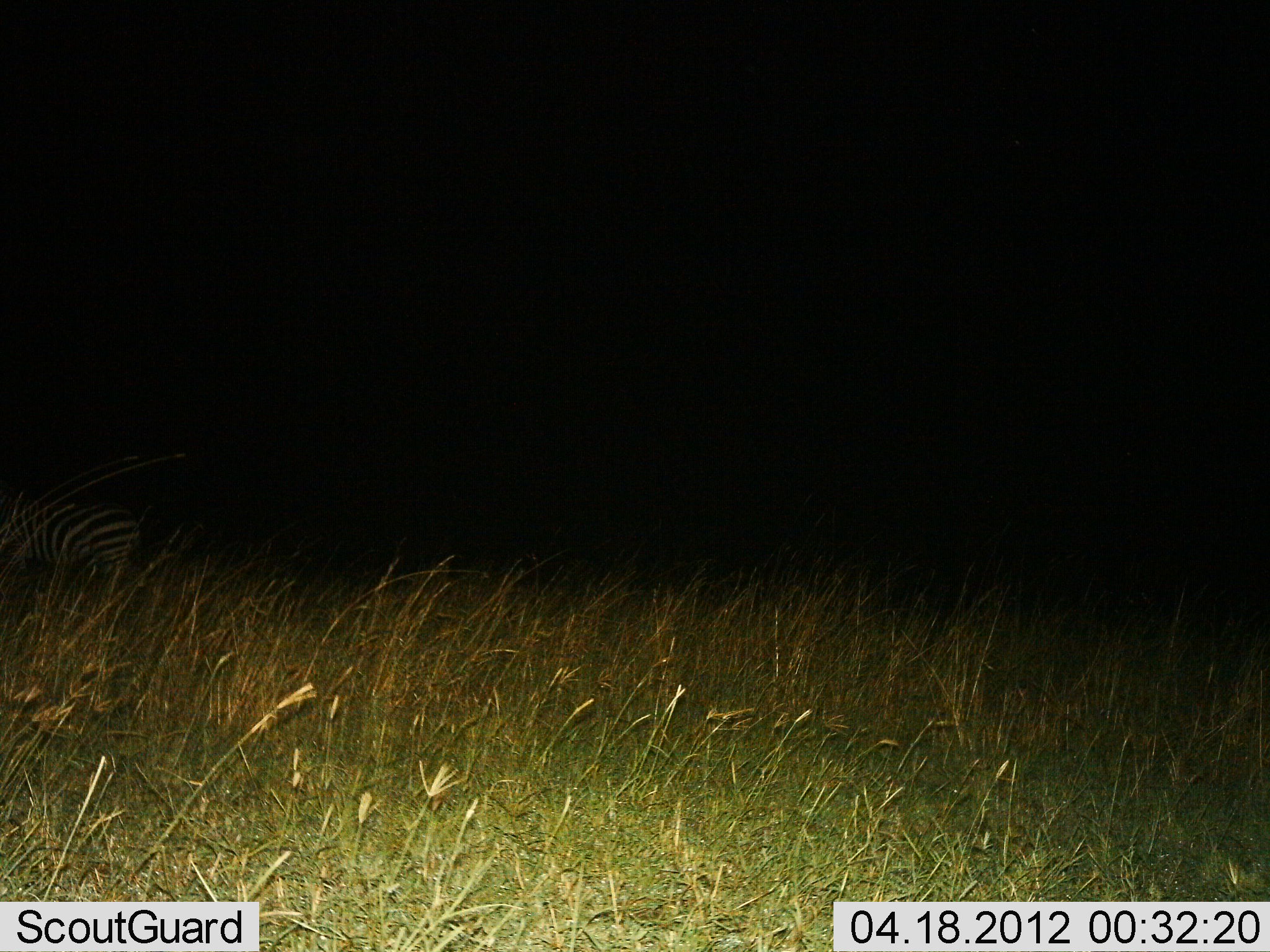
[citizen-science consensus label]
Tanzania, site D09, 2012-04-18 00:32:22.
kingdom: Animalia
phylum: Chordata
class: Mammalia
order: Perissodactyla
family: Equidae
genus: Equus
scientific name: Equus quagga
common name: plains zebra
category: zebra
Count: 1.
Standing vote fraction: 77%.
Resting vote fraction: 0%.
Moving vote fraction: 23%.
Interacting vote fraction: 0%.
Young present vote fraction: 0%.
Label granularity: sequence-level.